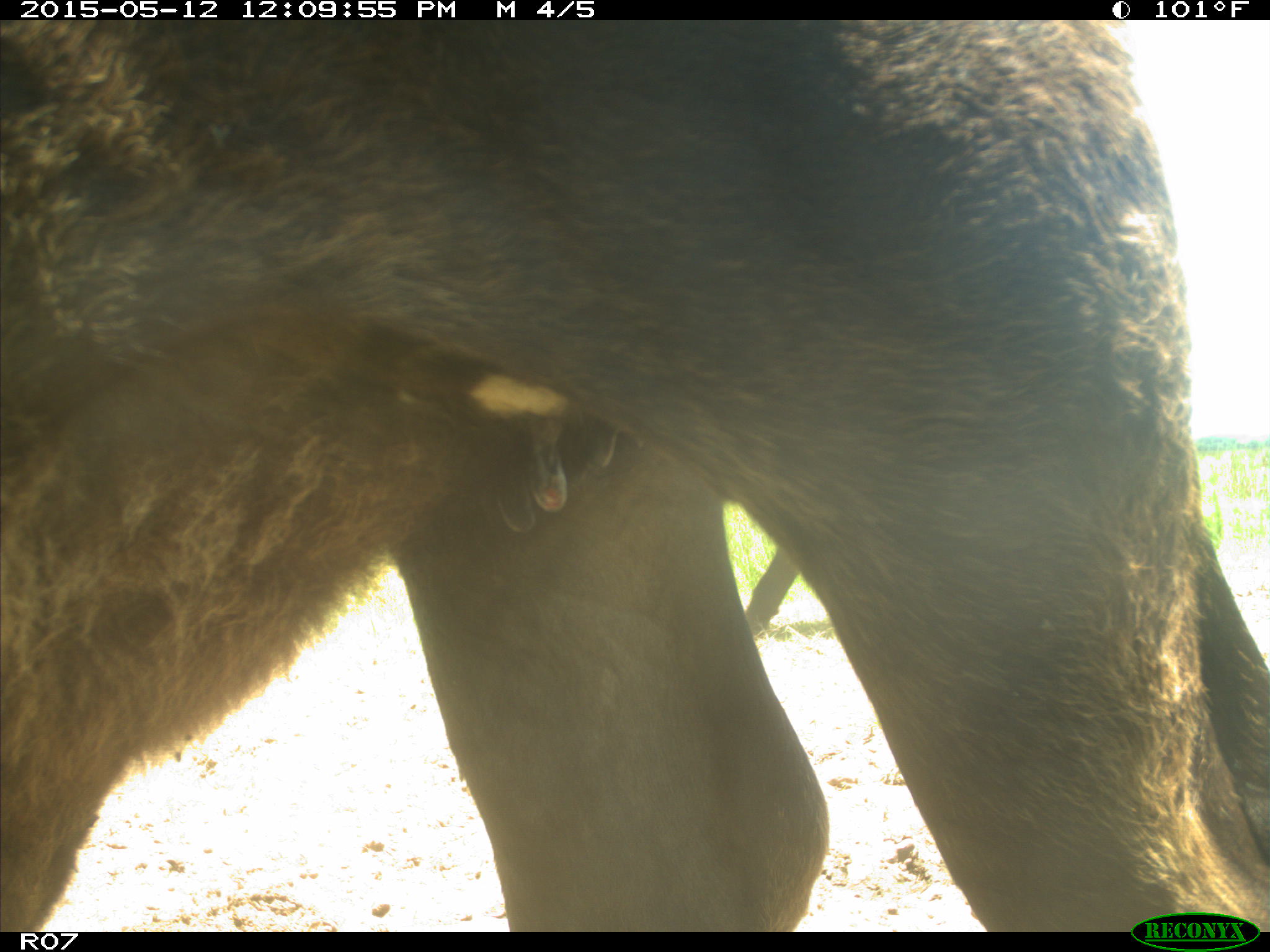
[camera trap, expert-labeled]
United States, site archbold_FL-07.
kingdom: Animalia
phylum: Chordata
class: Mammalia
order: Artiodactyla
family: Bovidae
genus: Bos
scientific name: Bos taurus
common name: domestic cow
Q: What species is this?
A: Bos taurus (domestic cow).